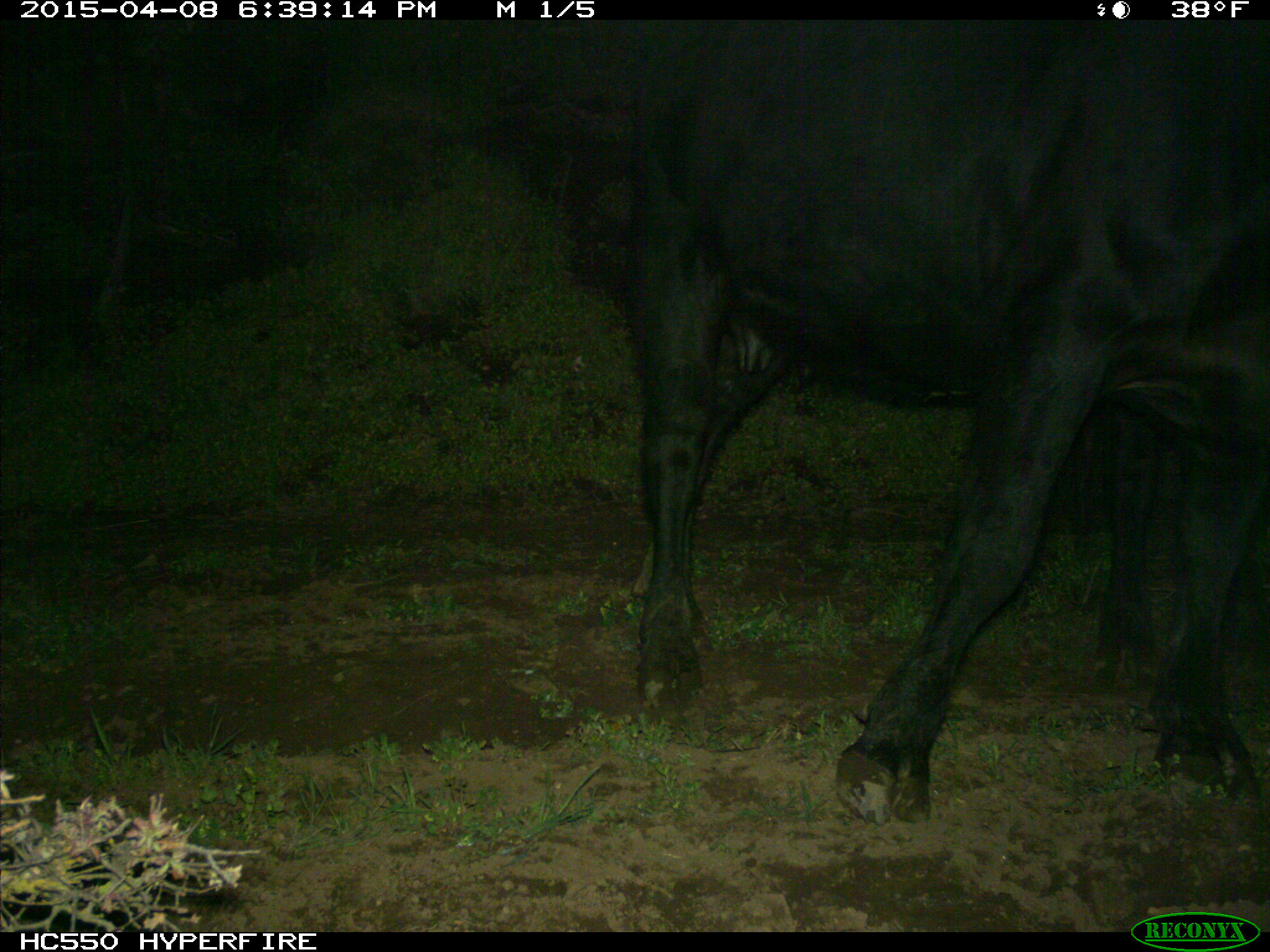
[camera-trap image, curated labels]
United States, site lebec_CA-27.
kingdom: Animalia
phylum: Chordata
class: Mammalia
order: Artiodactyla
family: Bovidae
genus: Bos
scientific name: Bos taurus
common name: domestic cow